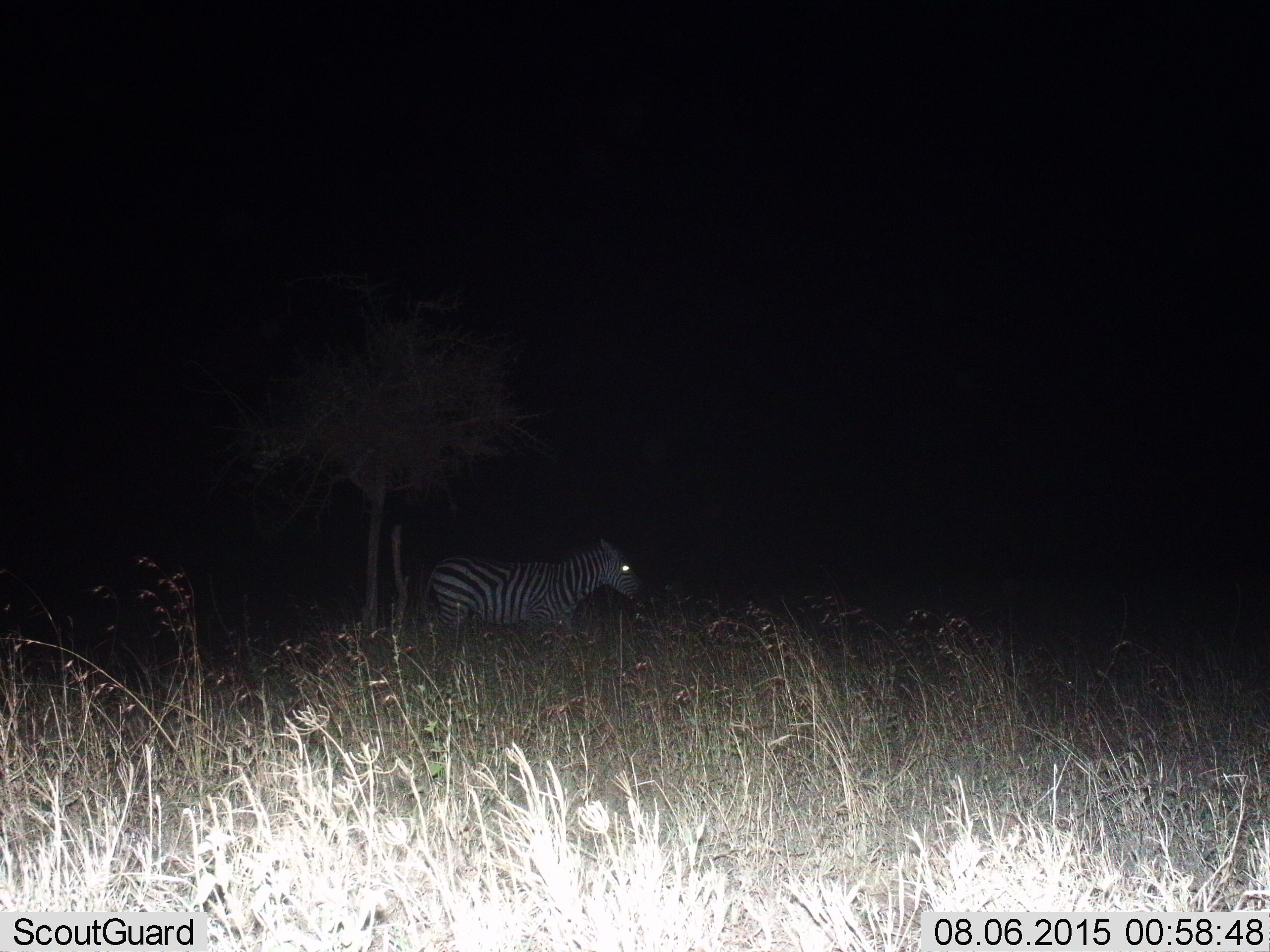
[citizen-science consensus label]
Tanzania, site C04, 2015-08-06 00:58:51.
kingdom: Animalia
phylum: Chordata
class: Mammalia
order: Perissodactyla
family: Equidae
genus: Equus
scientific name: Equus quagga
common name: plains zebra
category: zebra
Zebra (plains zebra) (Equus quagga), count 1. Behavior (volunteer vote fractions): standing 75%, resting 0%, moving 25%, interacting 0%. Young present (vote fraction): 0%. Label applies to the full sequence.